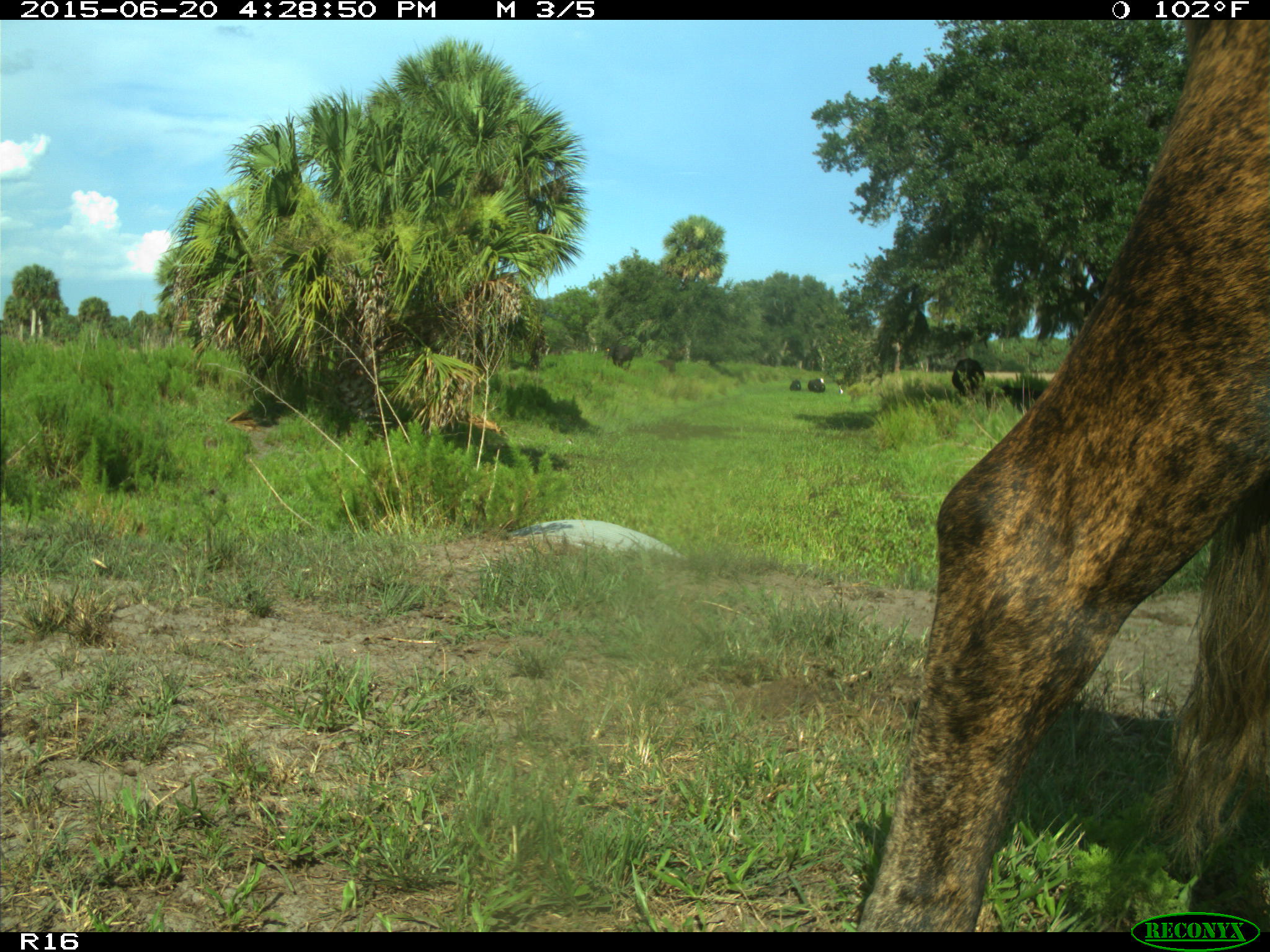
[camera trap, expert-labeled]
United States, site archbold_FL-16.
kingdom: Animalia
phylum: Chordata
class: Mammalia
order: Artiodactyla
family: Bovidae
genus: Bos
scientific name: Bos taurus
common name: domestic cow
Bos taurus (domestic cow).